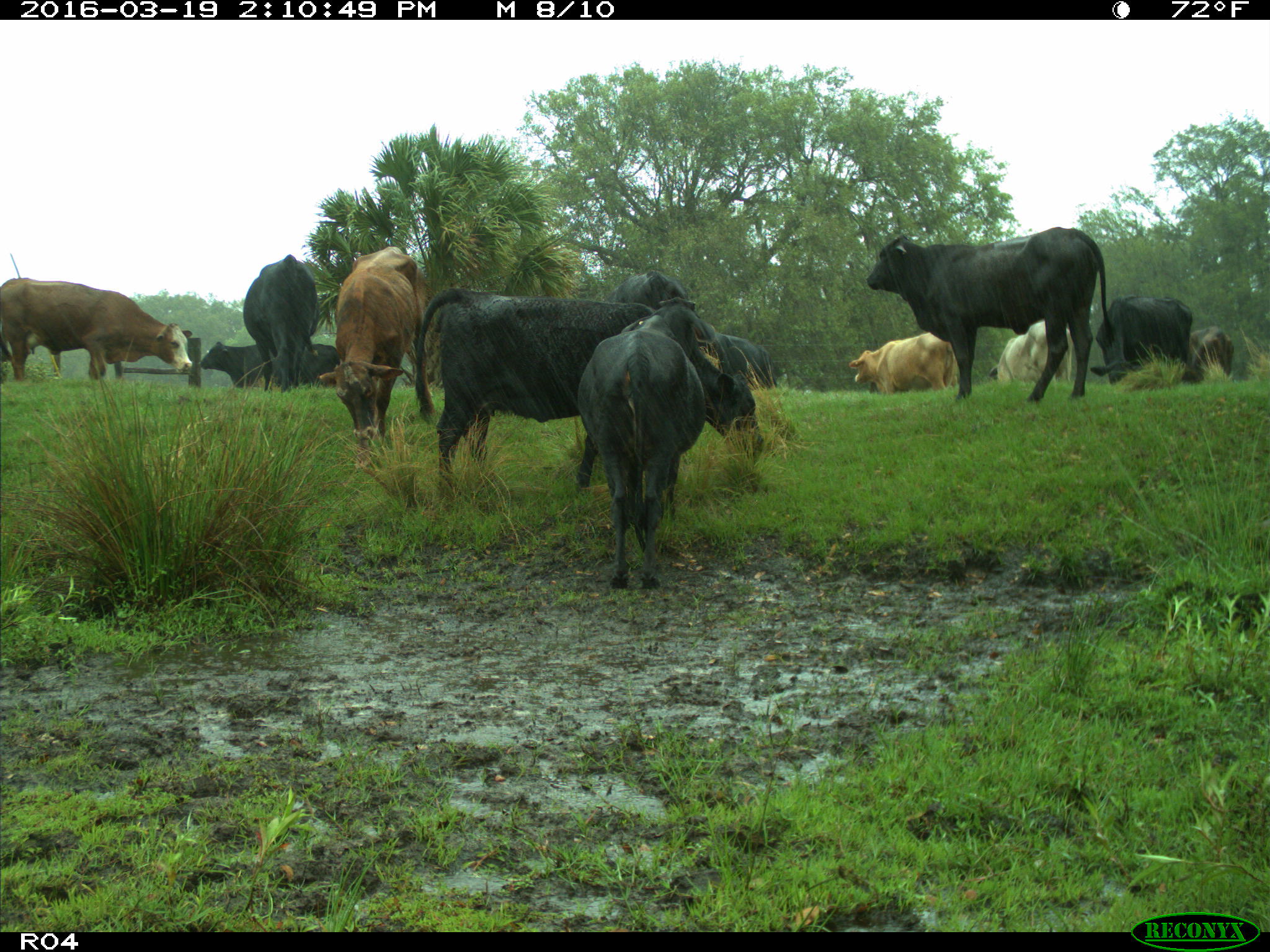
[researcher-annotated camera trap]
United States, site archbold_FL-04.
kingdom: Animalia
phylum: Chordata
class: Mammalia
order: Artiodactyla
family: Bovidae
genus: Bos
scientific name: Bos taurus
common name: domestic cow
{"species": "Bos taurus (domestic cow)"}